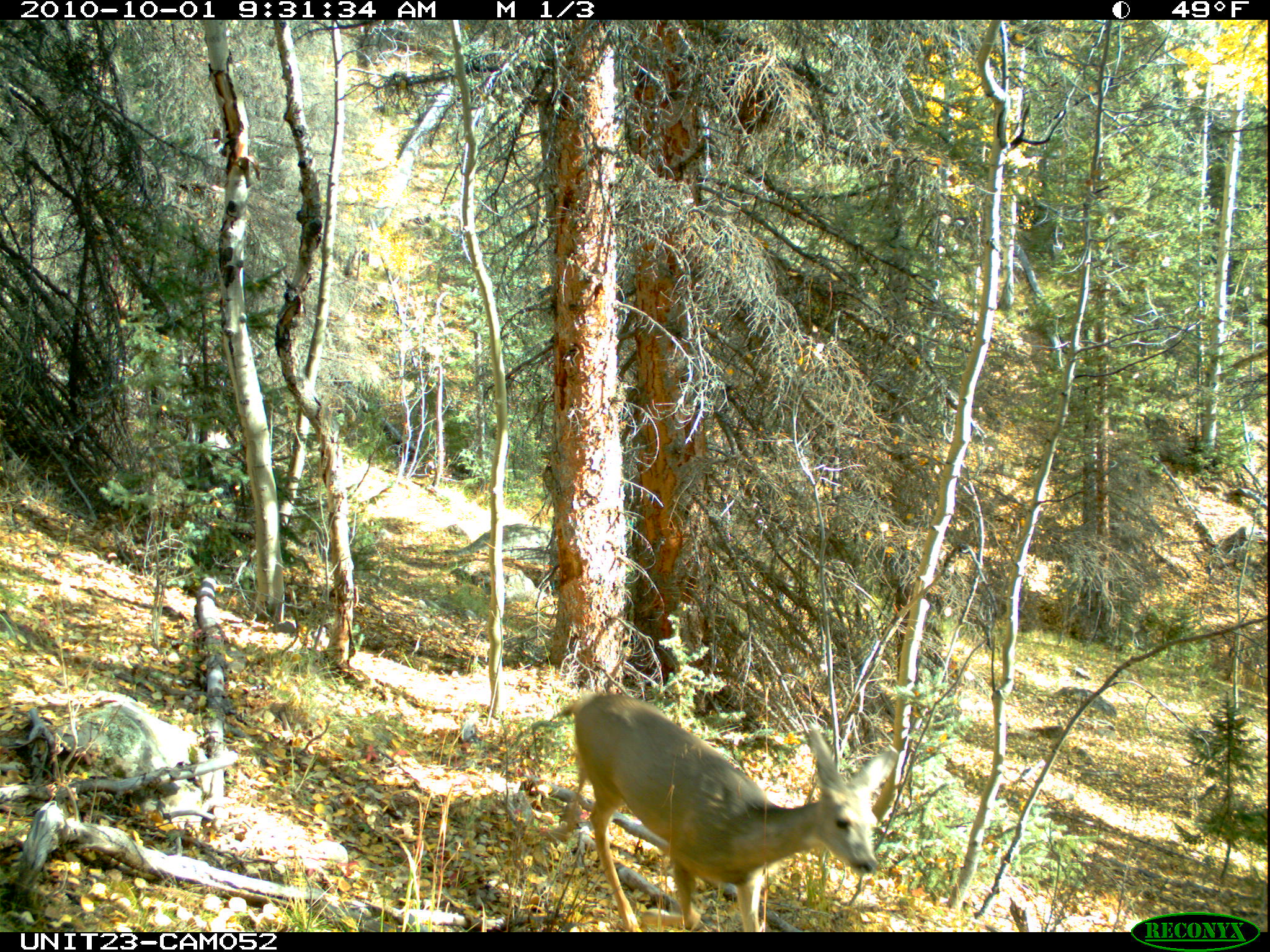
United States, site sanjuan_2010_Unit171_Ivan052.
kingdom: Animalia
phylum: Chordata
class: Mammalia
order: Artiodactyla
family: Cervidae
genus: Odocoileus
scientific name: Odocoileus hemionus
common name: mule deer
Odocoileus hemionus (mule deer).